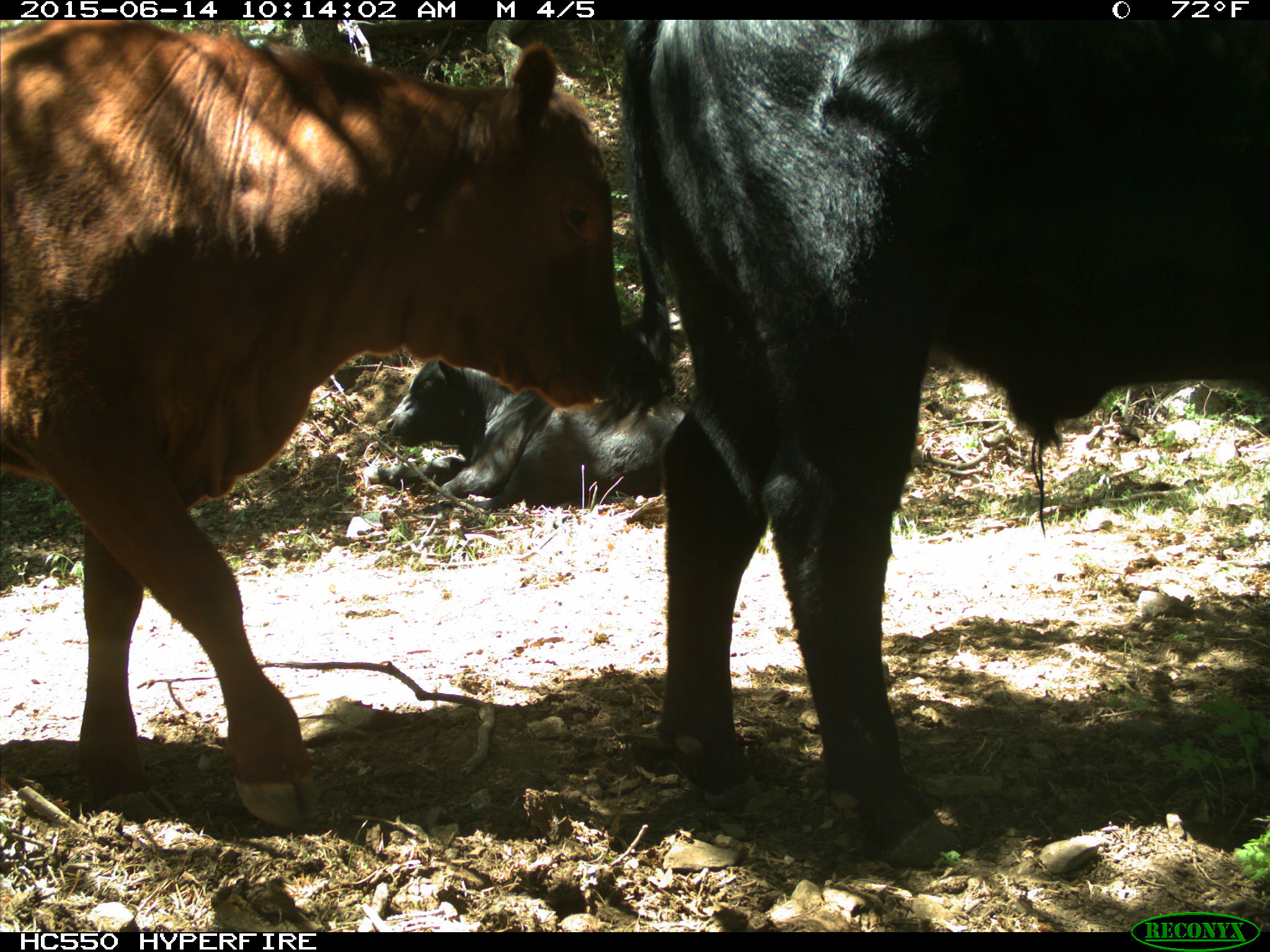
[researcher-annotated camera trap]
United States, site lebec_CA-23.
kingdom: Animalia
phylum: Chordata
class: Mammalia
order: Artiodactyla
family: Bovidae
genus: Bos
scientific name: Bos taurus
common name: domestic cow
Bos taurus (domestic cow).